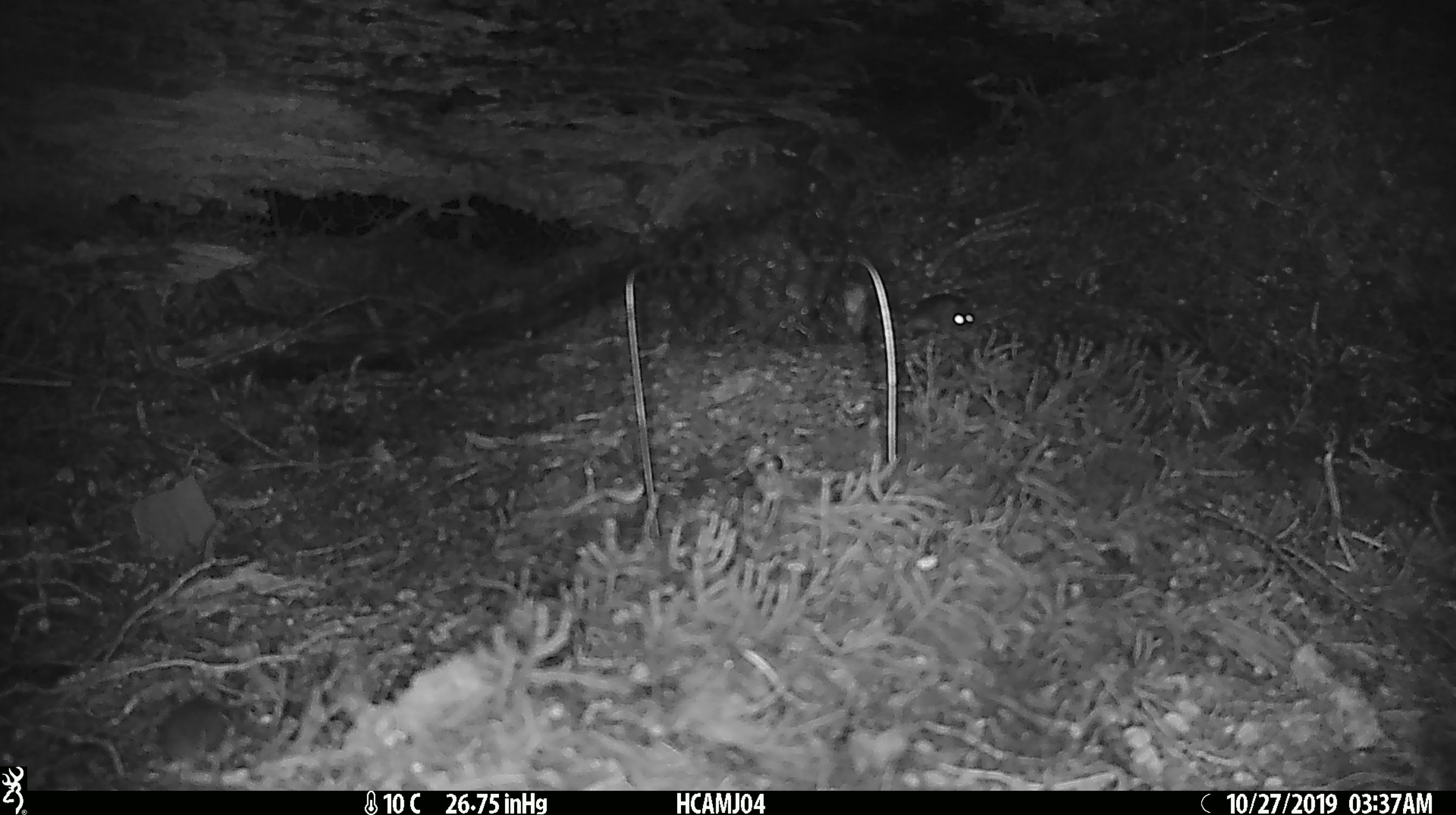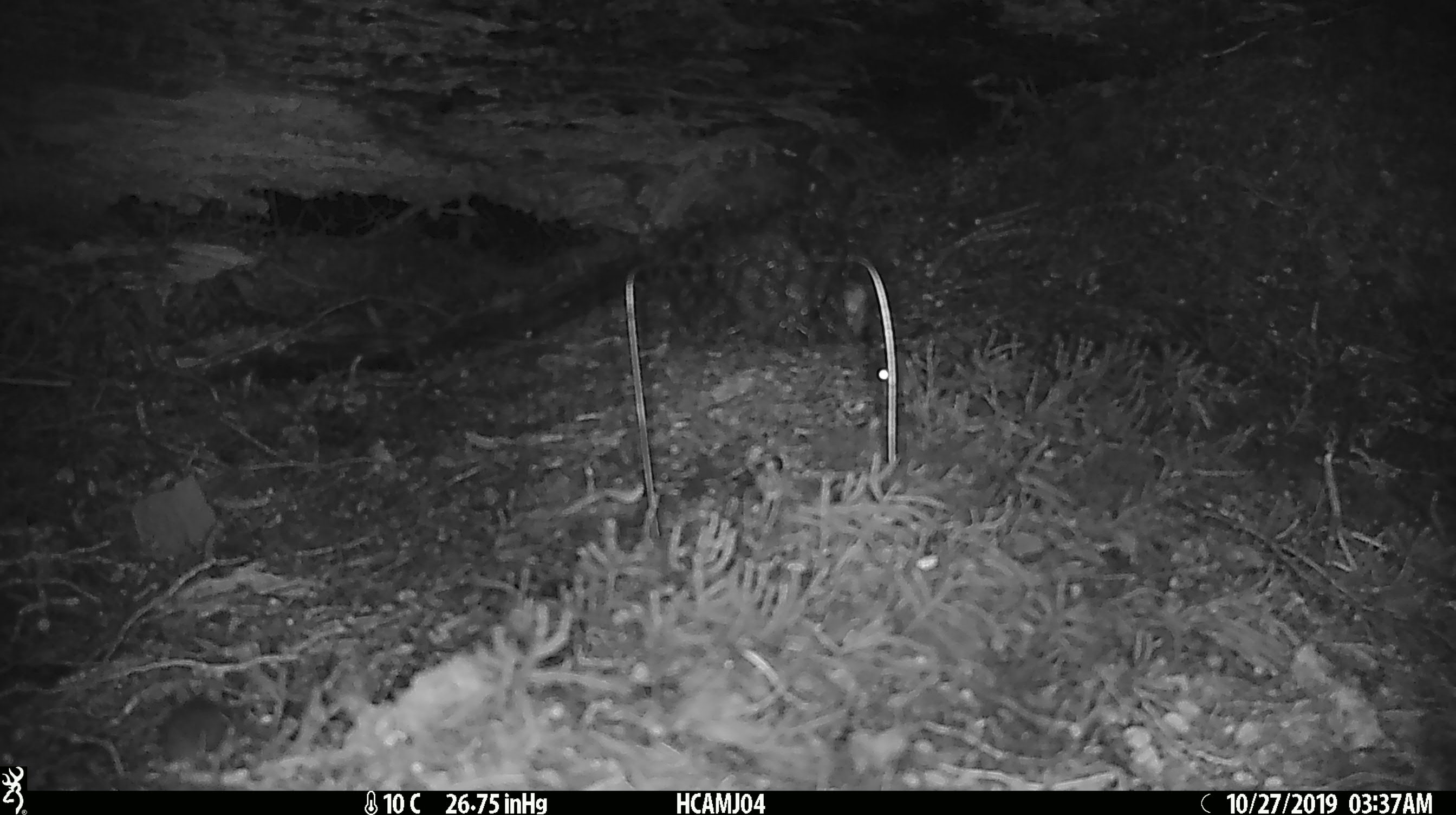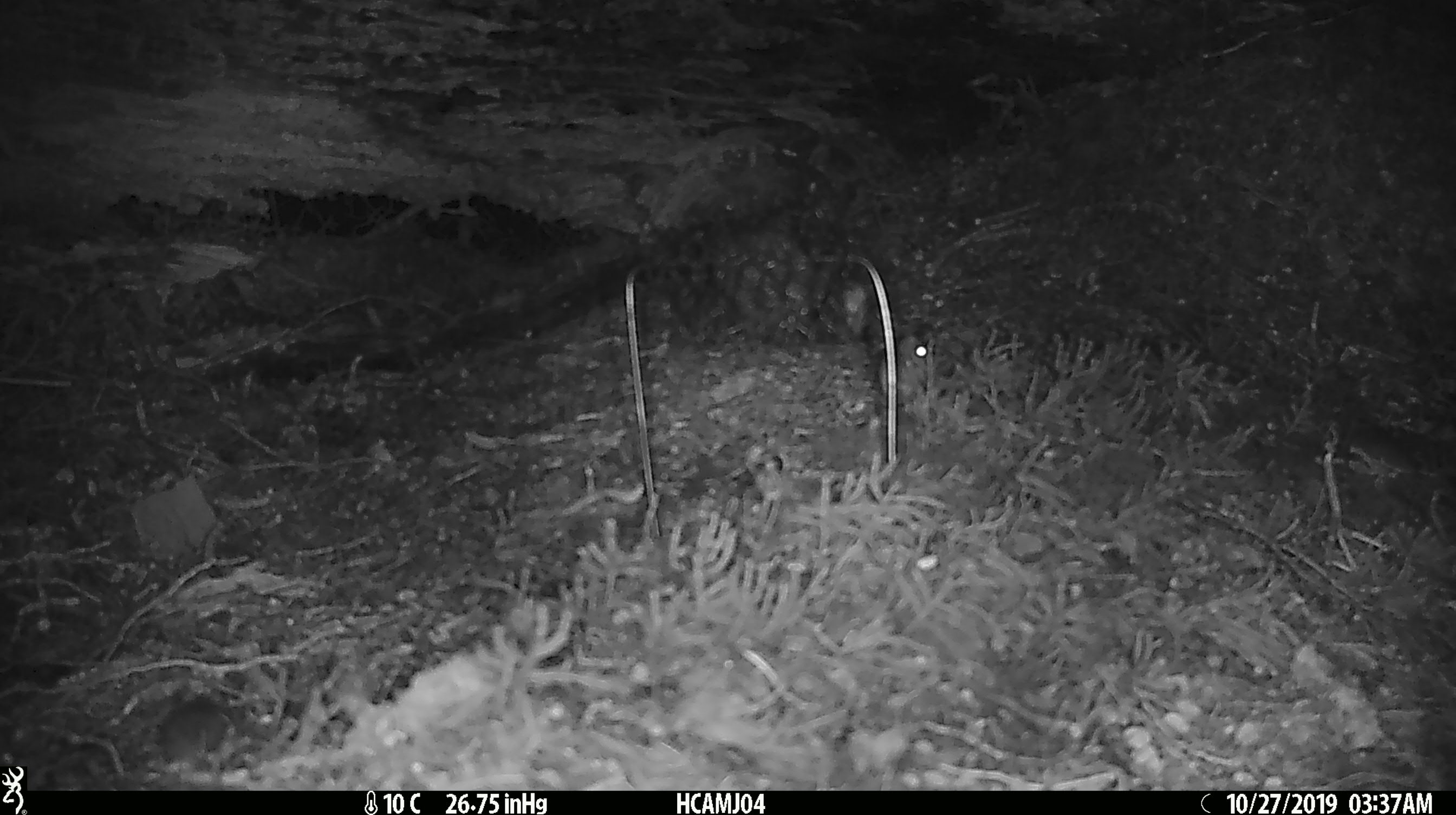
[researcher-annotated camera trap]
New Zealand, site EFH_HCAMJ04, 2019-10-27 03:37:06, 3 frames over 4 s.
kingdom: Animalia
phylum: Chordata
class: Mammalia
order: Rodentia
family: Muridae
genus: Mus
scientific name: Mus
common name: mouse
Mouse (Mus).